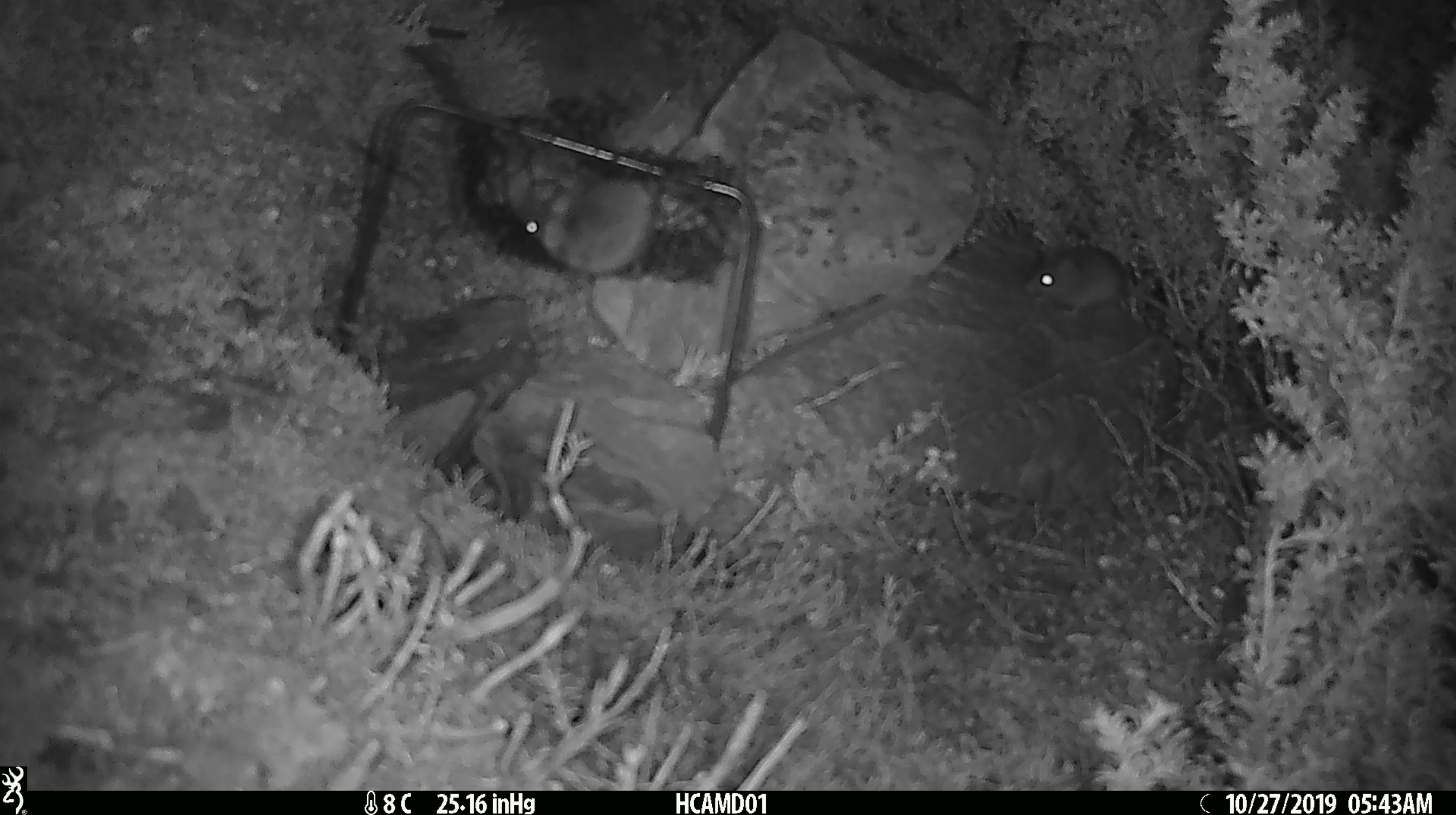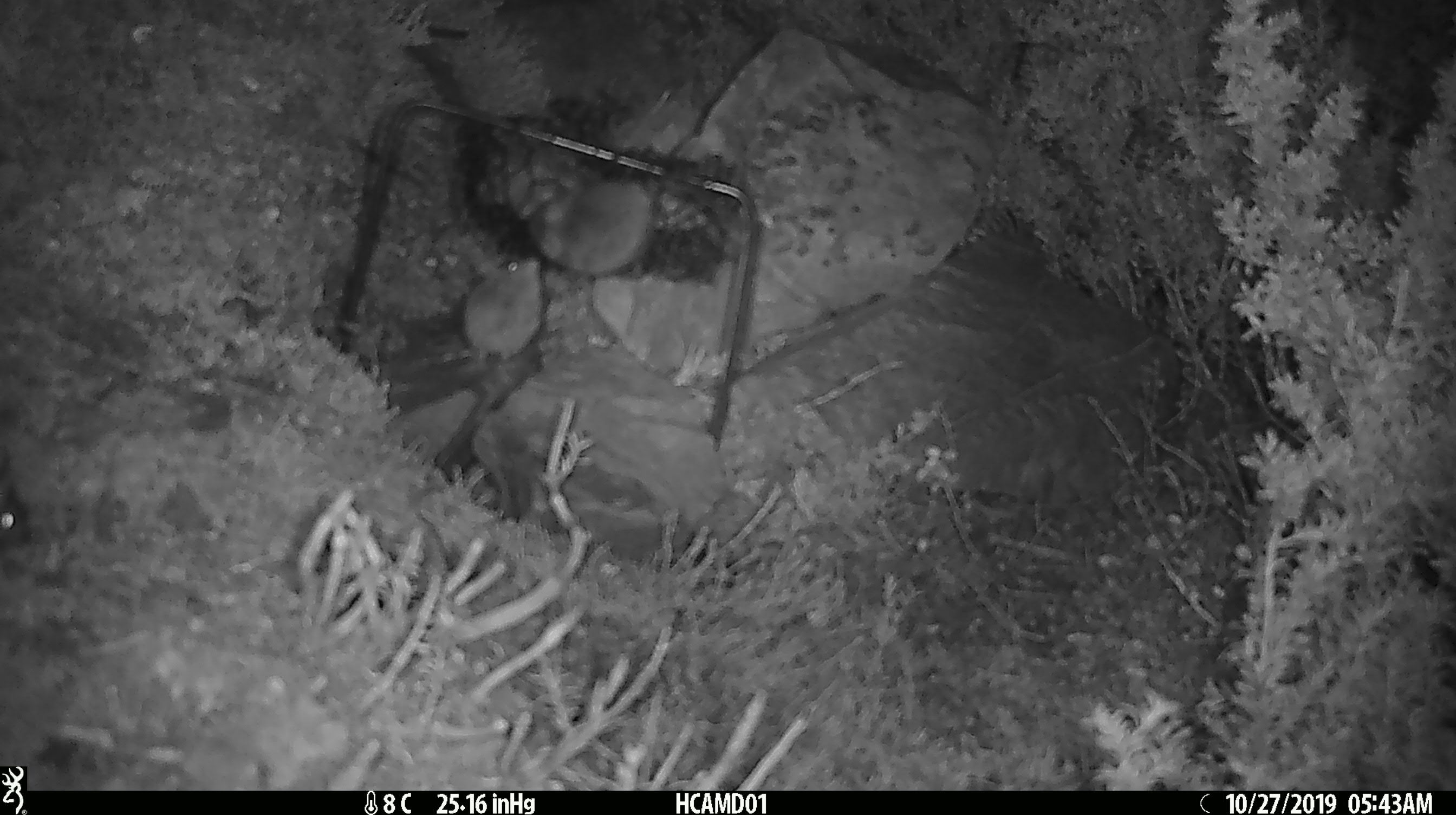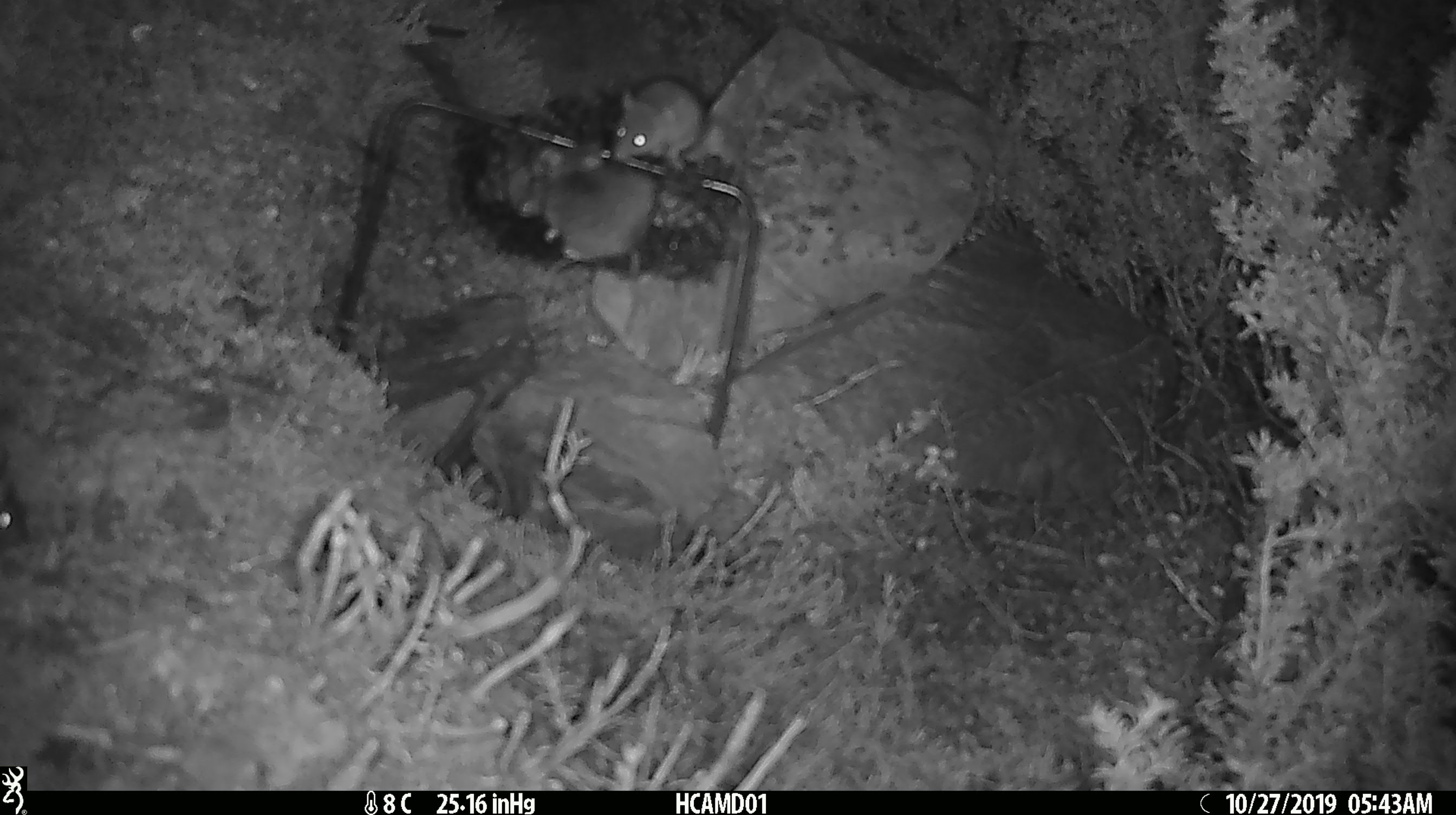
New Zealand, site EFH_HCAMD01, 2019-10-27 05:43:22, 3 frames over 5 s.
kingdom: Animalia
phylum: Chordata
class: Mammalia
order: Rodentia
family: Muridae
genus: Mus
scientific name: Mus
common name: mouse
Mouse (Mus).